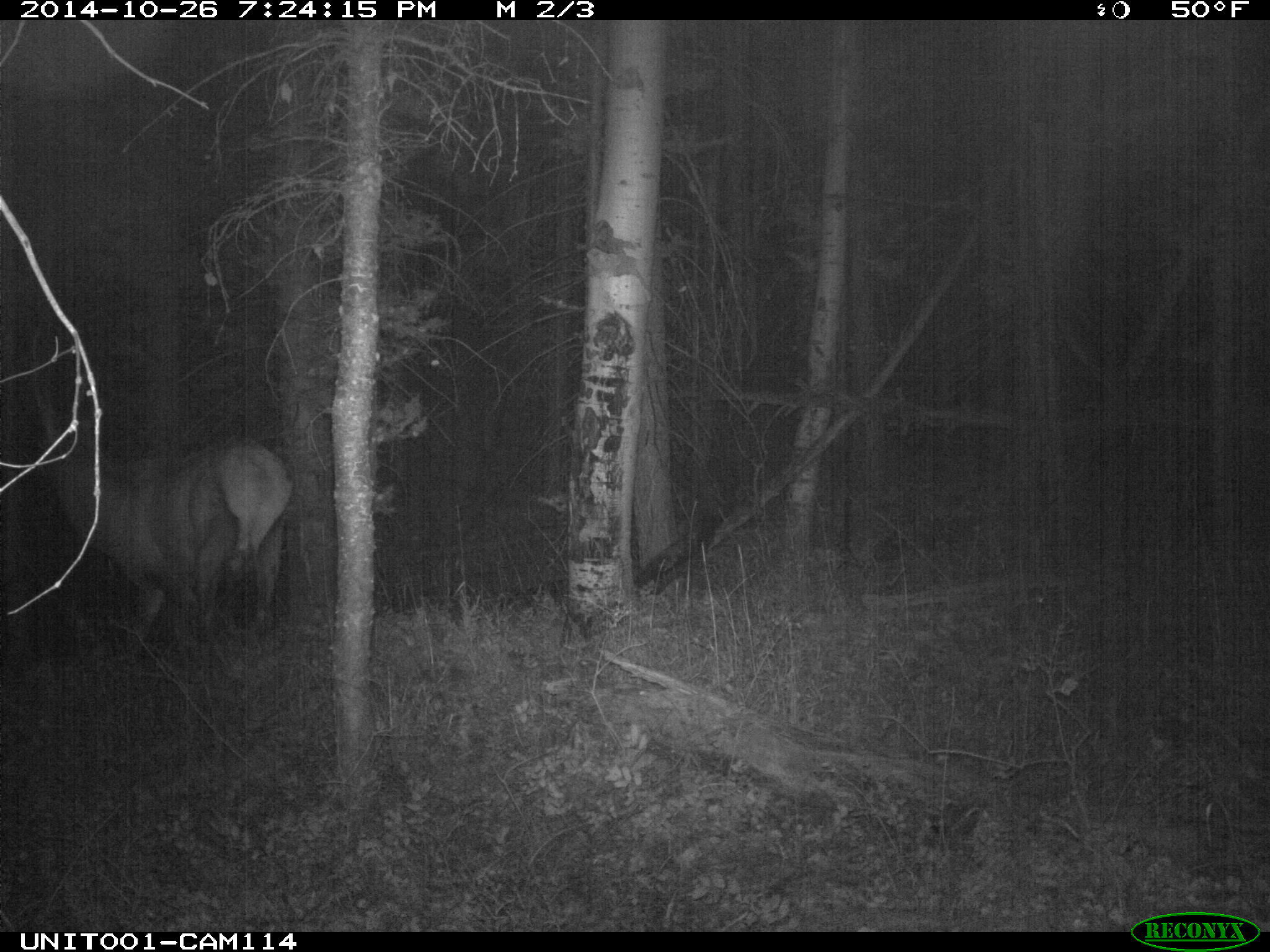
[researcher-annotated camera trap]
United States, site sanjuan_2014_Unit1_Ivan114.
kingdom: Animalia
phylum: Chordata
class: Mammalia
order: Artiodactyla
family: Cervidae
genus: Cervus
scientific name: Cervus elaphus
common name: red deer